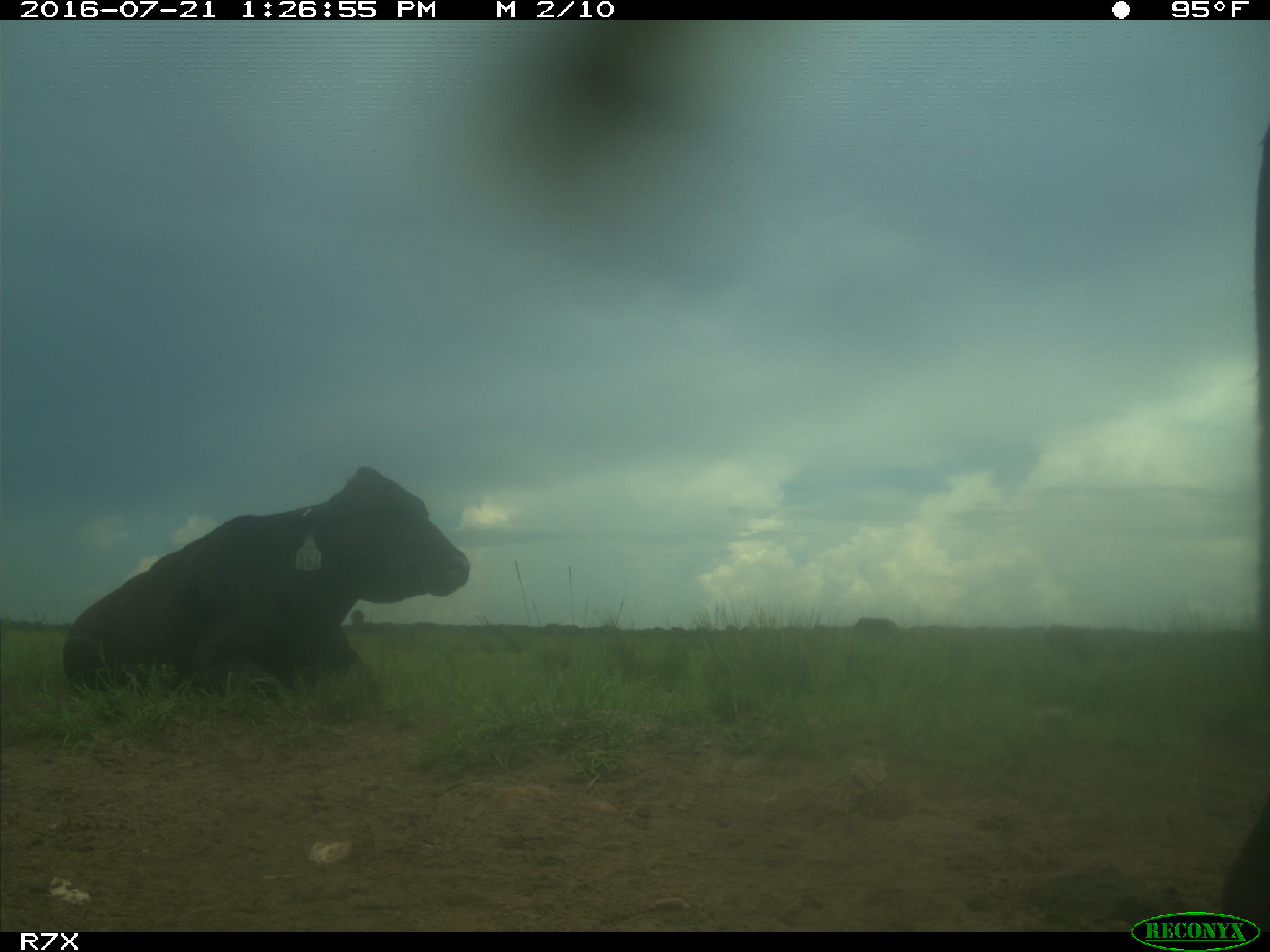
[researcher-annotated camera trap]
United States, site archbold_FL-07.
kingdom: Animalia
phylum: Chordata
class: Mammalia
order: Artiodactyla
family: Bovidae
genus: Bos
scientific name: Bos taurus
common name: domestic cow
Bos taurus (domestic cow).